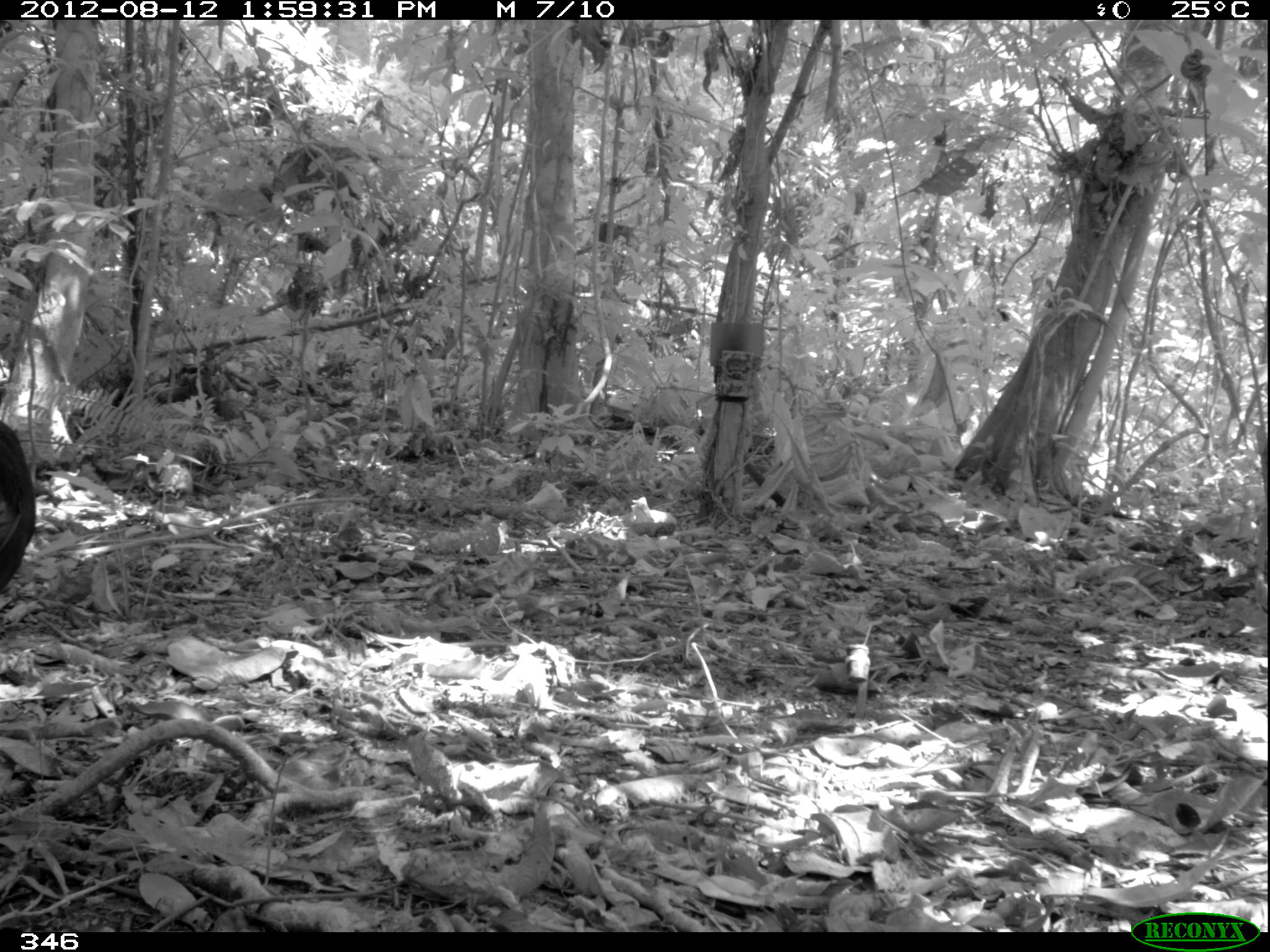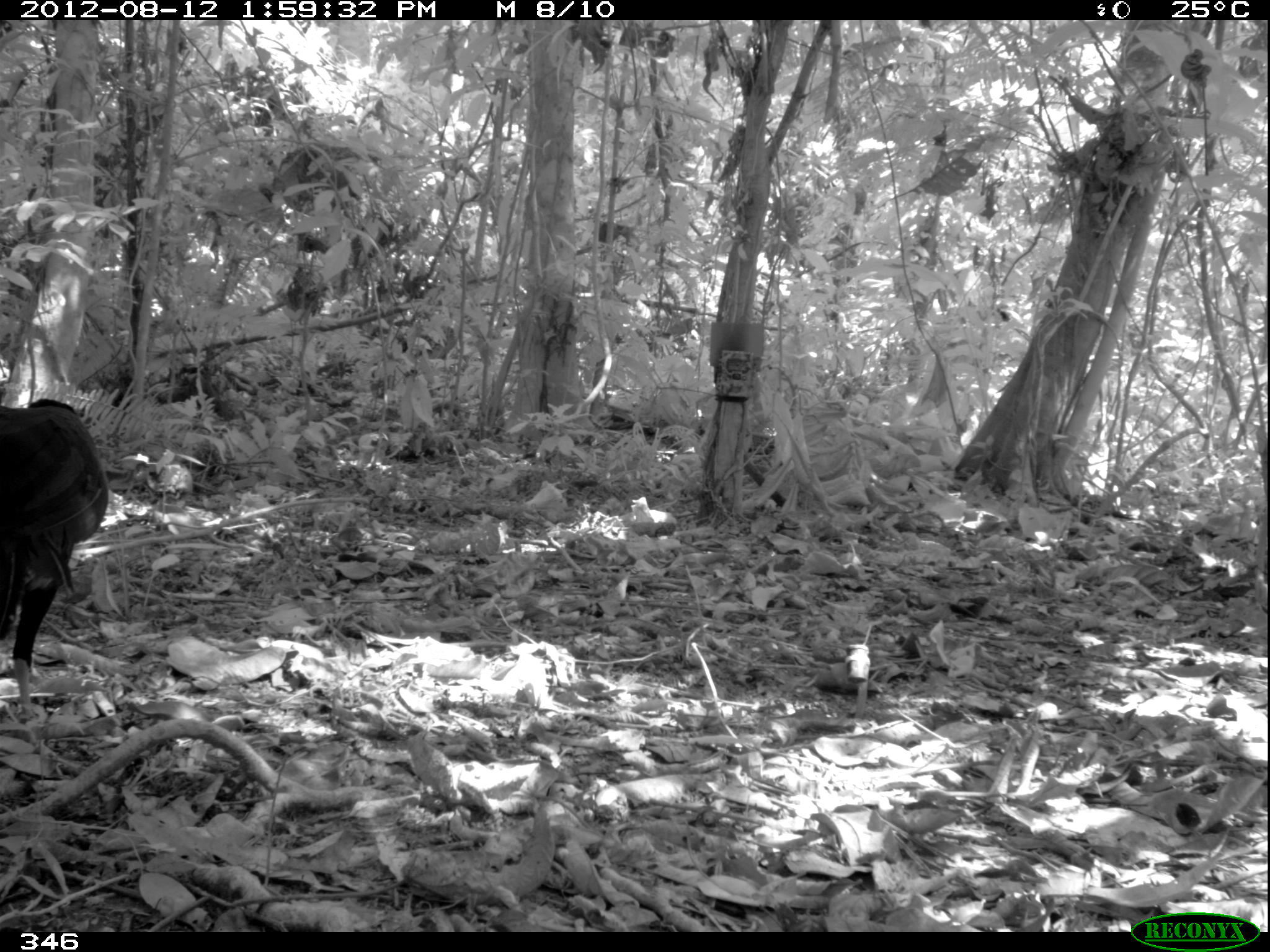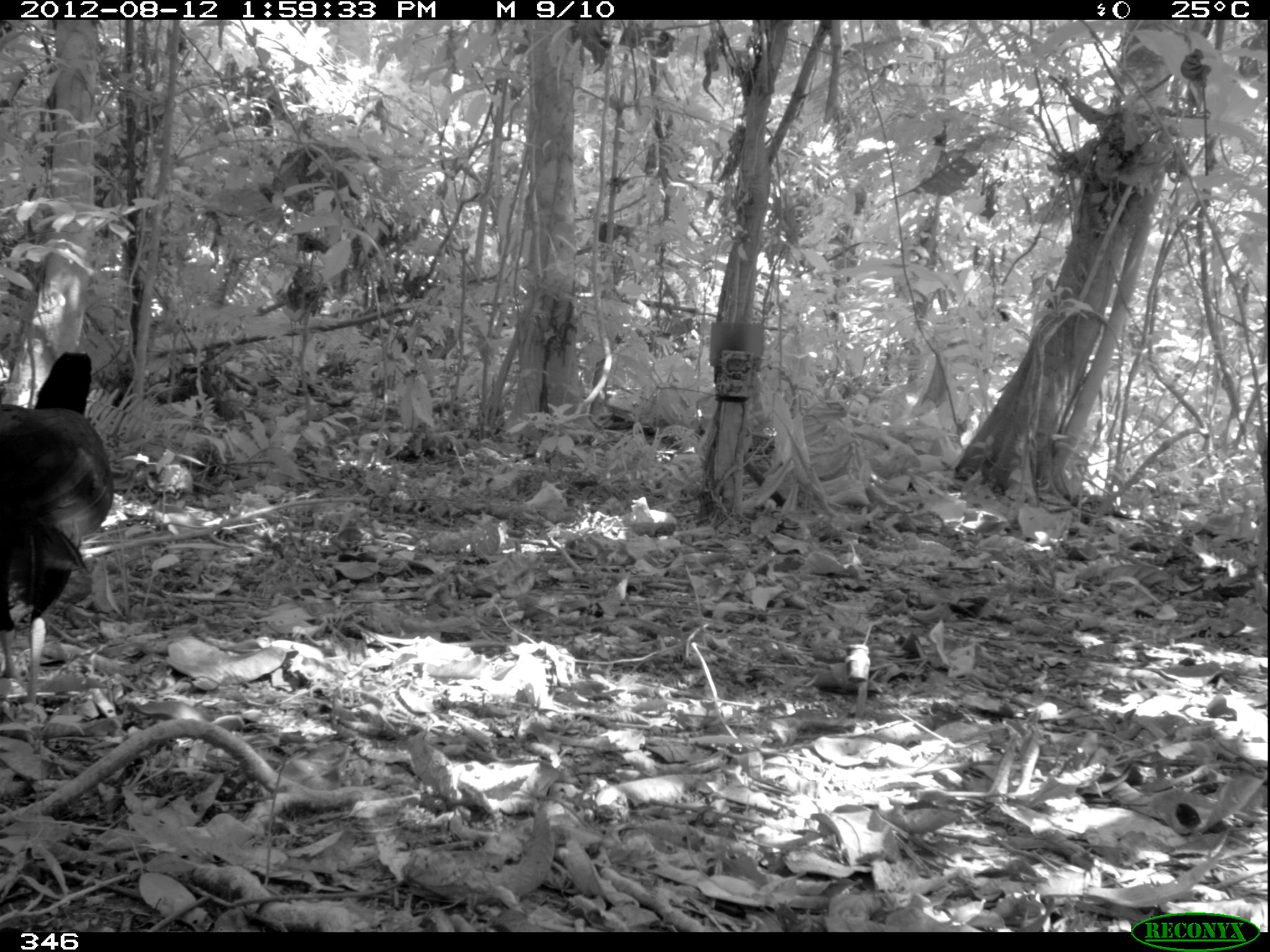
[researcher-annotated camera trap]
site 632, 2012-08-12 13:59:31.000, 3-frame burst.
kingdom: Animalia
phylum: Chordata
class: Aves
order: Galliformes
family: Cracidae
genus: Mitu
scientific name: Mitu tuberosum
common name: razor-billed curassow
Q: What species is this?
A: Mitu tuberosum (razor-billed curassow).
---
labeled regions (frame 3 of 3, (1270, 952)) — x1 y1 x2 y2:
mitu tuberosum: 0 347 114 709